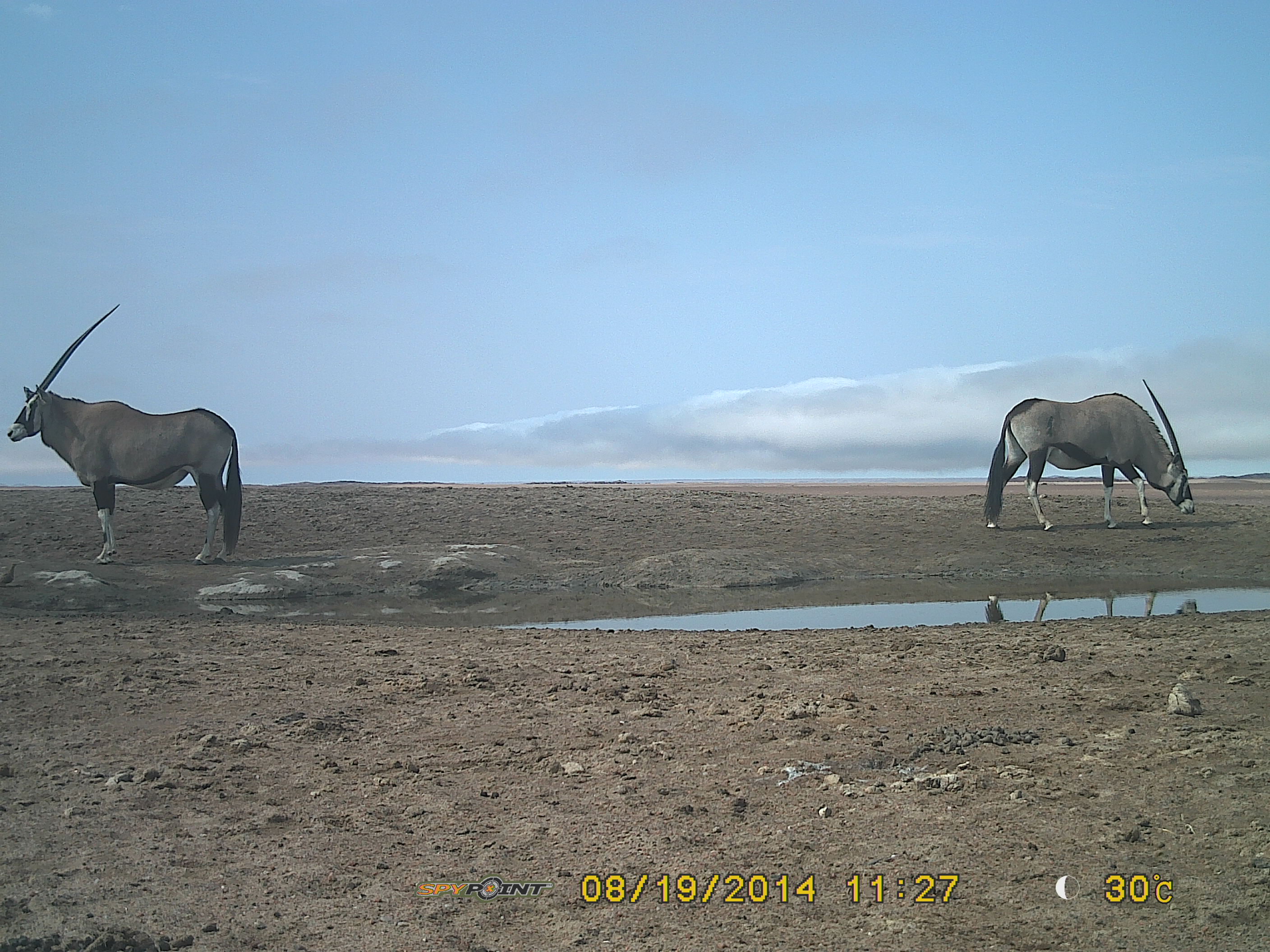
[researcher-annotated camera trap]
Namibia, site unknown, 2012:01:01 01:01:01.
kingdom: Animalia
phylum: Chordata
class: Mammalia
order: Artiodactyla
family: Bovidae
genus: Oryx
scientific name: Oryx gazella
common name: gemsbok